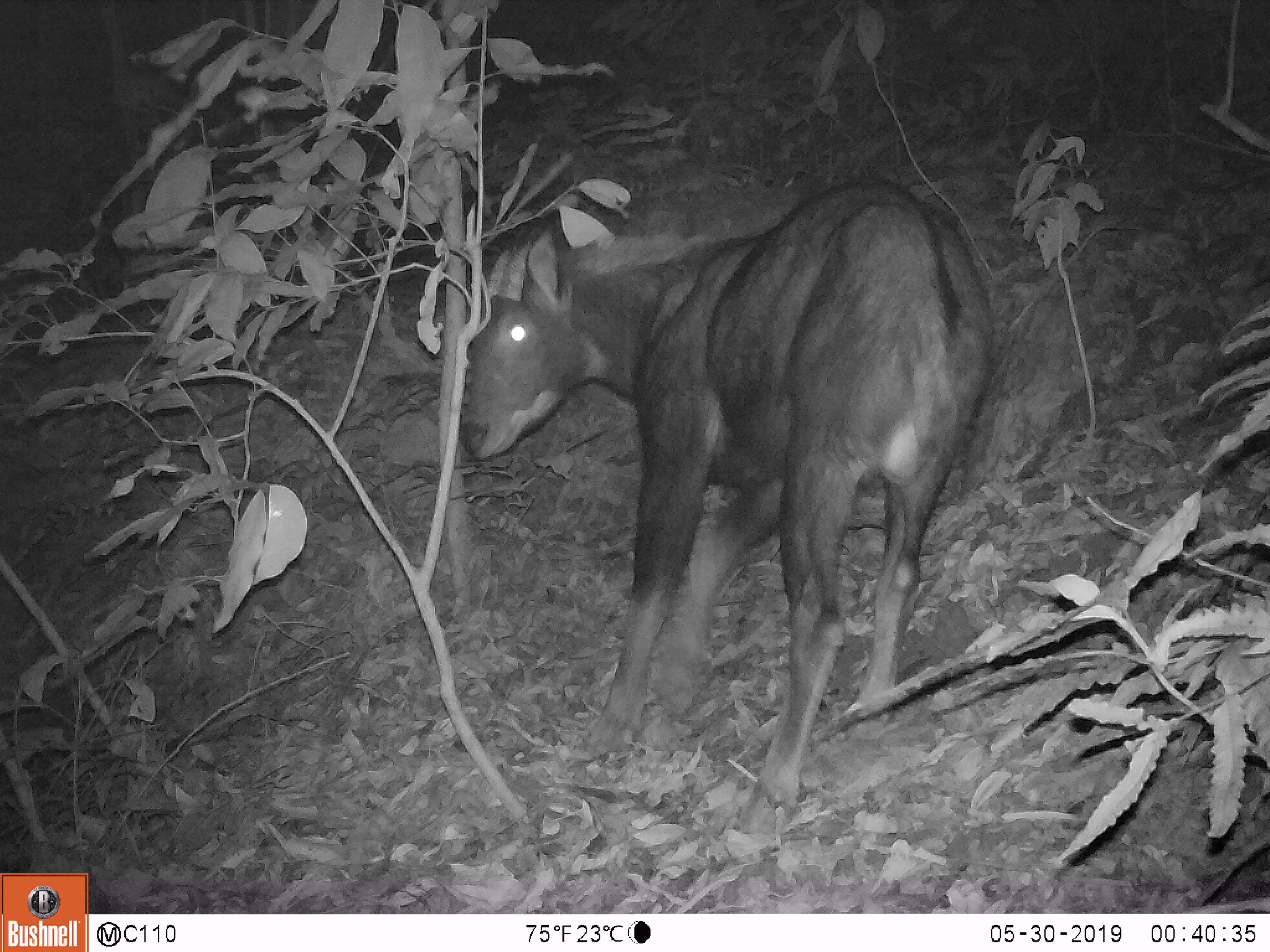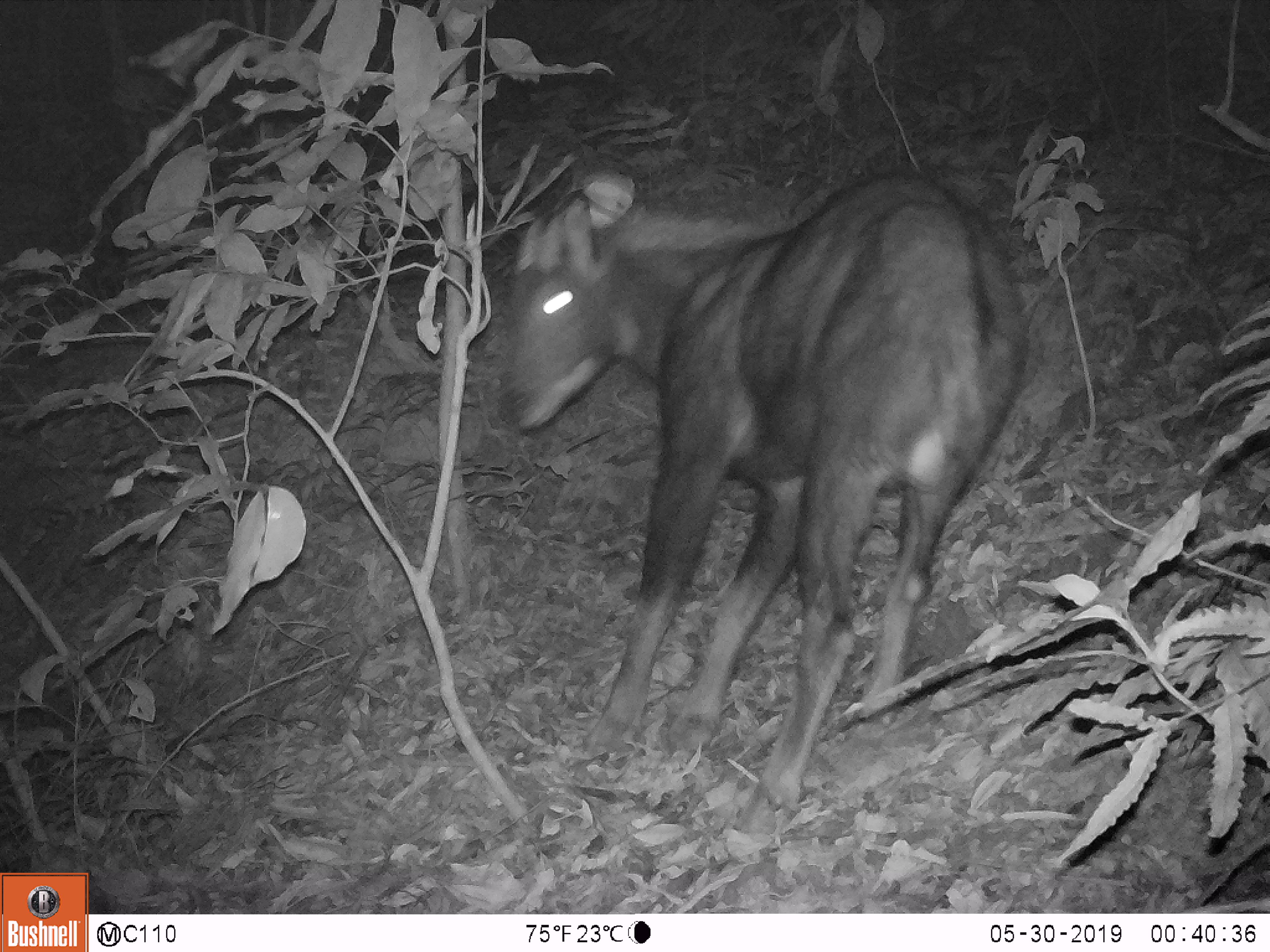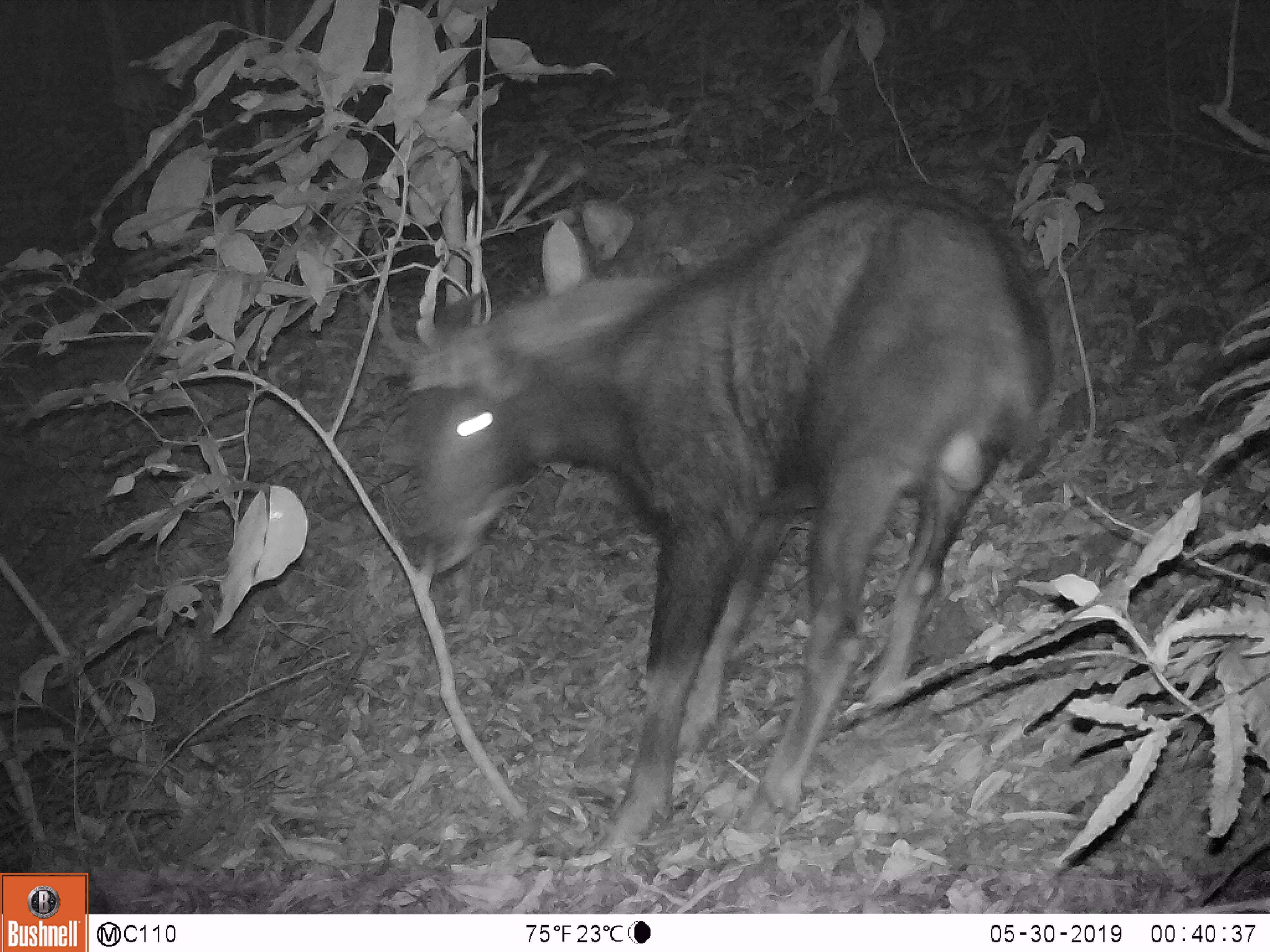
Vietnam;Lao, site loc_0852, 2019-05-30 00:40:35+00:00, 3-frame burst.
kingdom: Animalia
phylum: Chordata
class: Mammalia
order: Artiodactyla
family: Bovidae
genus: Capricornis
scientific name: Capricornis sumatraensis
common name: chinese serow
Chinese serow (Capricornis sumatraensis). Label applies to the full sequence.